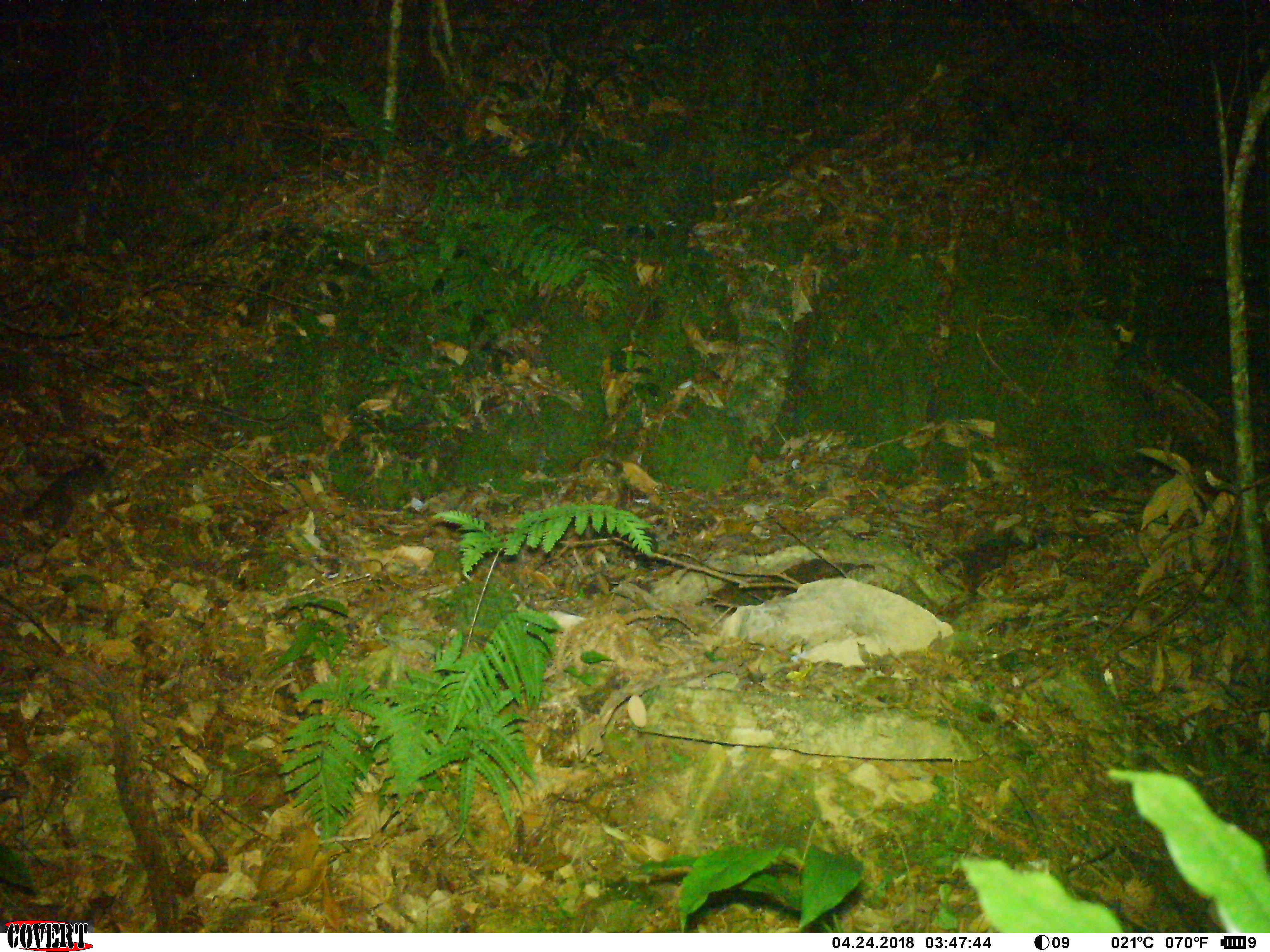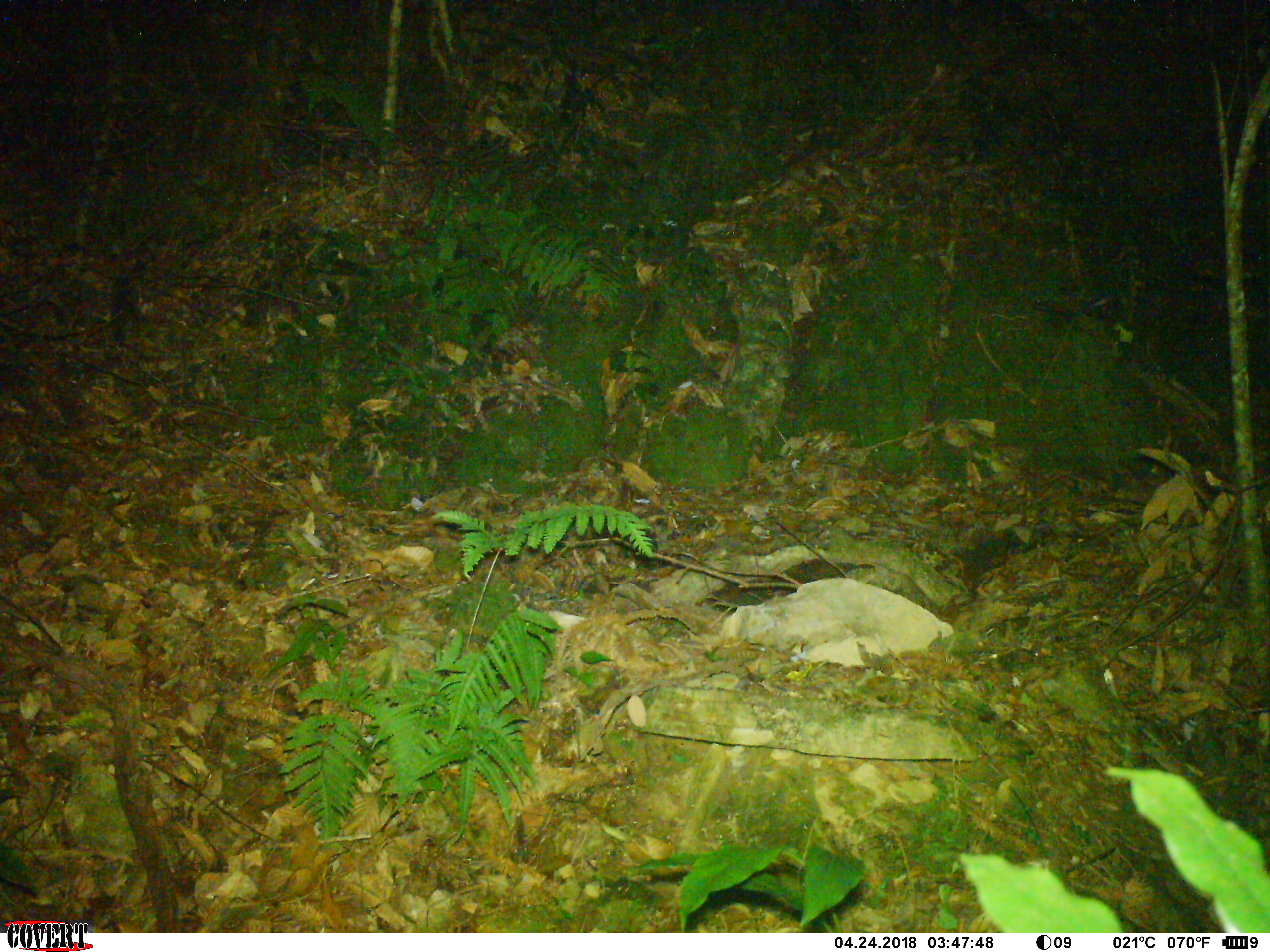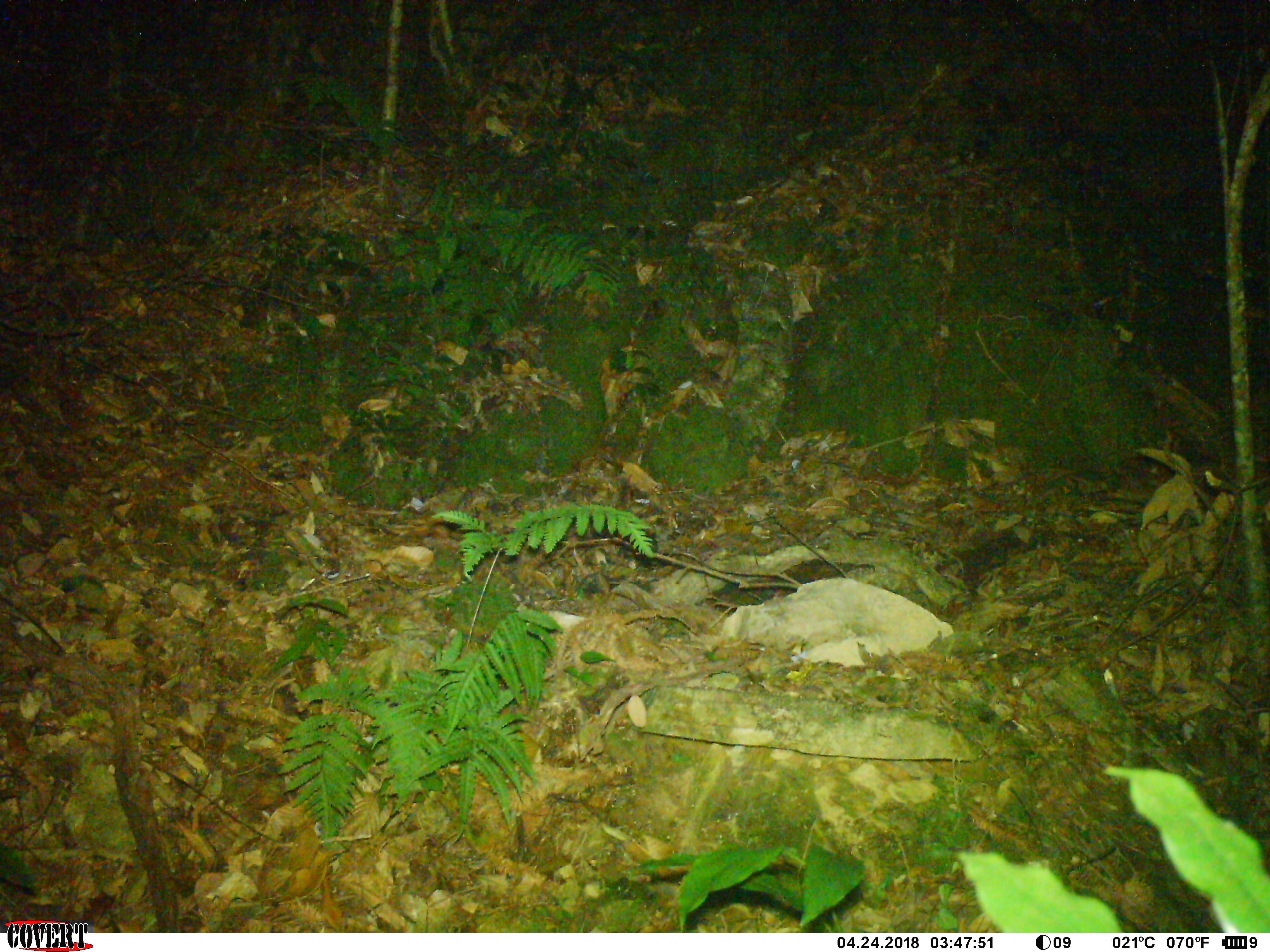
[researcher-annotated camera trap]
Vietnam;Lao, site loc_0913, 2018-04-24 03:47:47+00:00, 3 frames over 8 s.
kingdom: Animalia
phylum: Chordata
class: Mammalia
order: Carnivora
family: Mustelidae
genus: Melogale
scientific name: Melogale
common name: ferret badger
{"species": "ferret badger (Melogale)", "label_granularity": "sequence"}